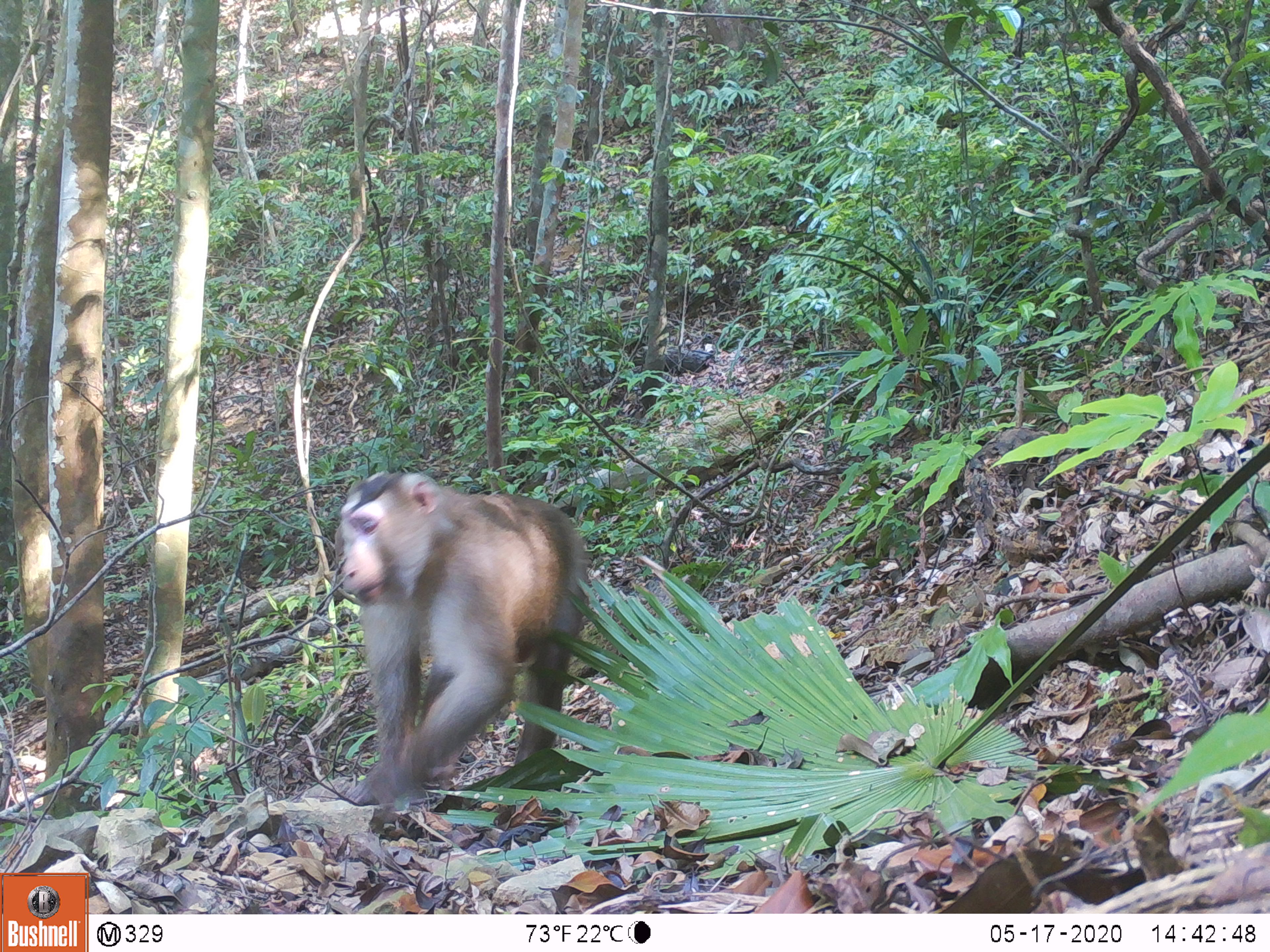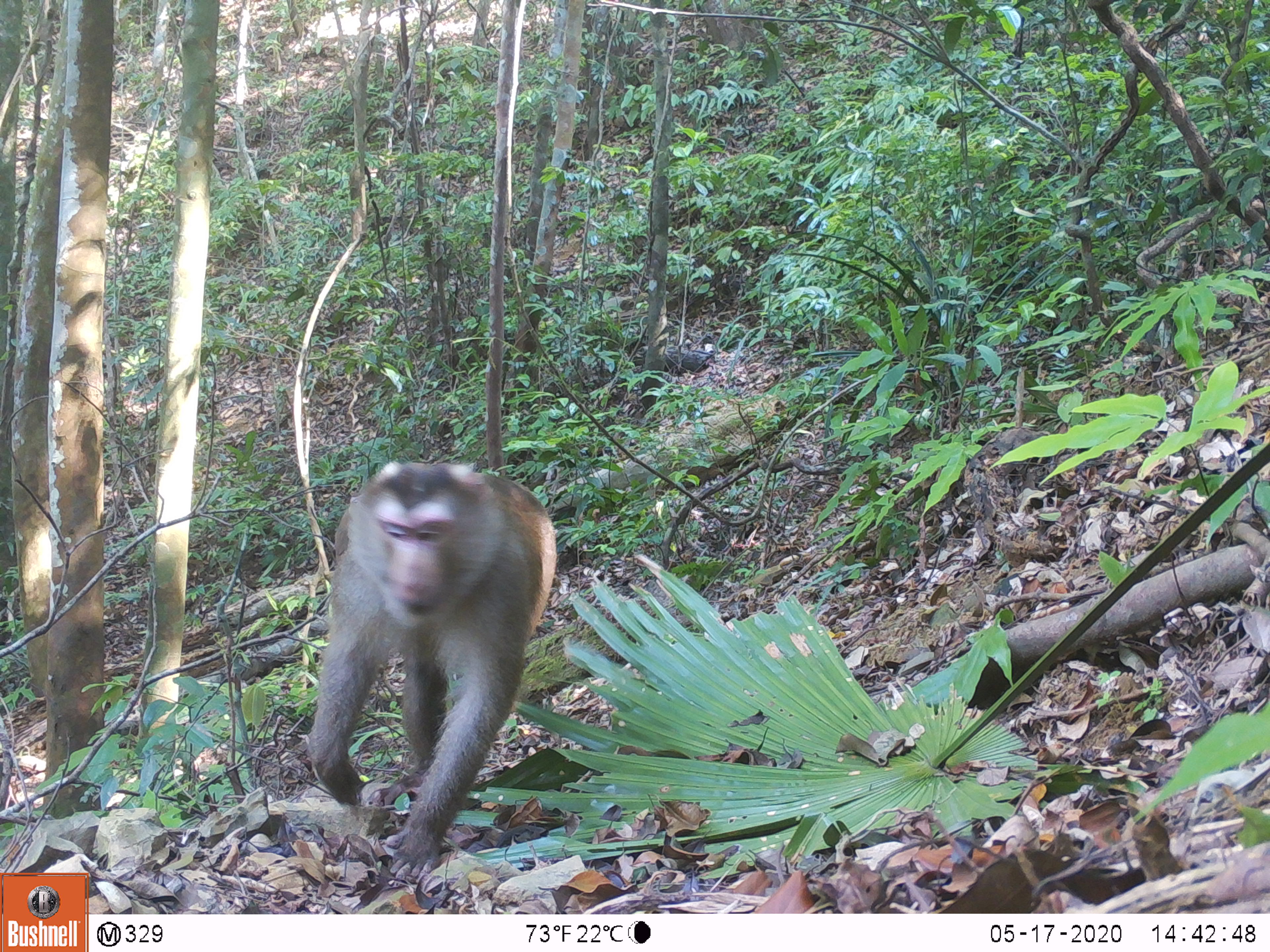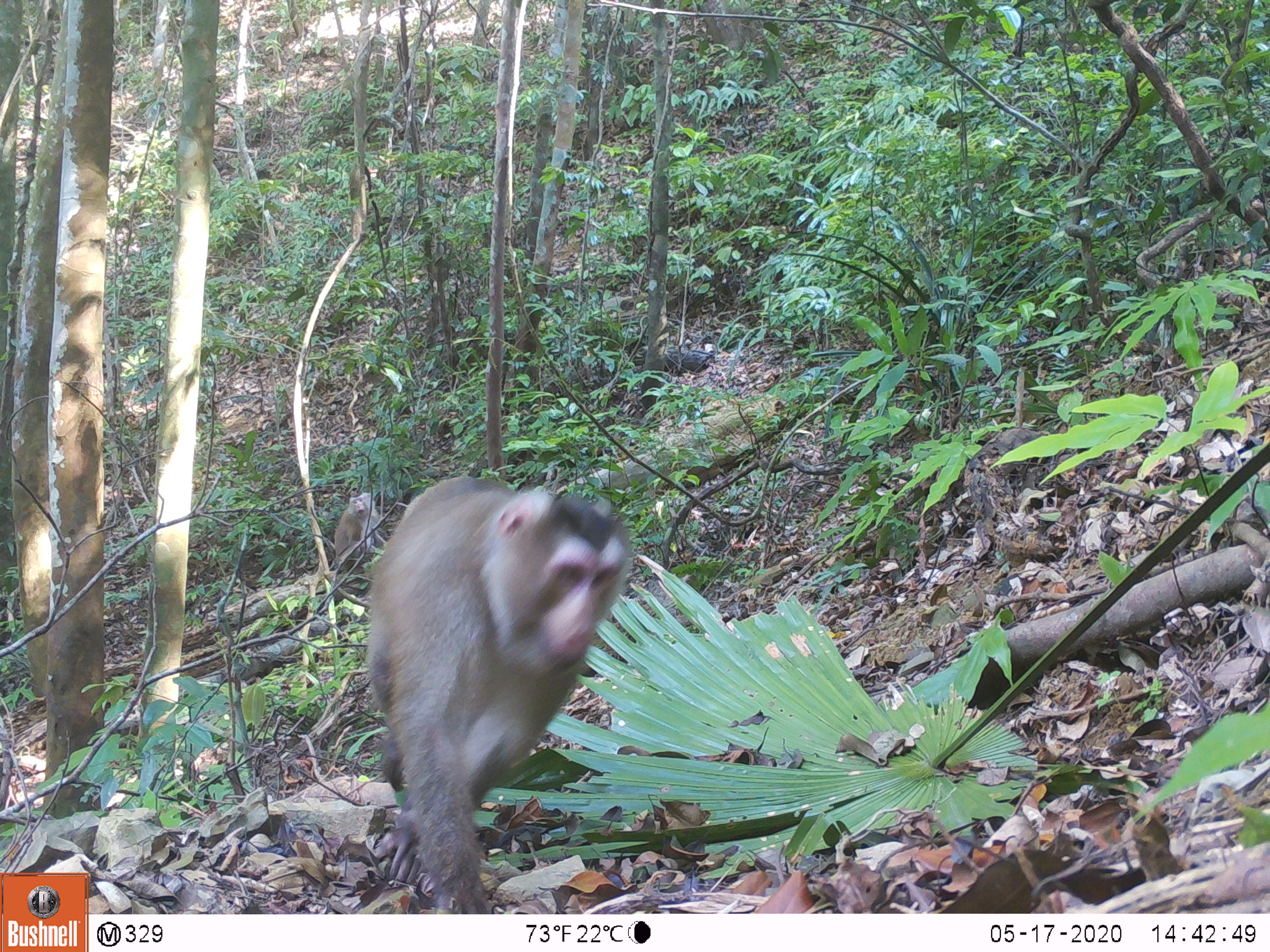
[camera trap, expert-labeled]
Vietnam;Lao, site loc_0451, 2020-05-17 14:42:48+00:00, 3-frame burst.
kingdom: Animalia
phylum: Chordata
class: Mammalia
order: Primates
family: Cercopithecidae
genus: Macaca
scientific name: Macaca nemestrina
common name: pig-tailed macaque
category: pig tailed macaque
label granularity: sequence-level